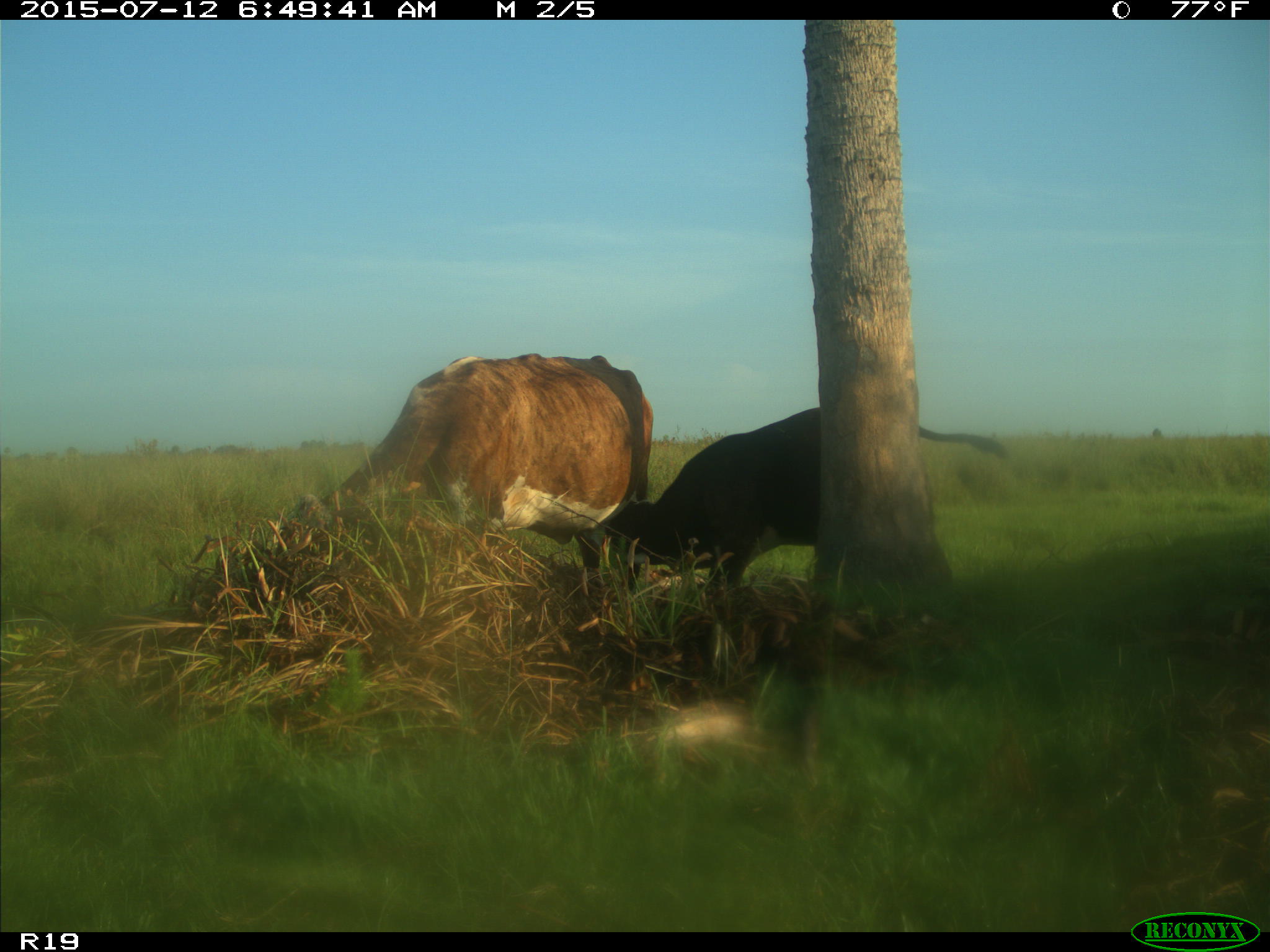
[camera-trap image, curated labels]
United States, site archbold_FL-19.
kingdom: Animalia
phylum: Chordata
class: Mammalia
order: Artiodactyla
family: Bovidae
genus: Bos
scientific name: Bos taurus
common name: domestic cow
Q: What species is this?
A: Bos taurus (domestic cow).